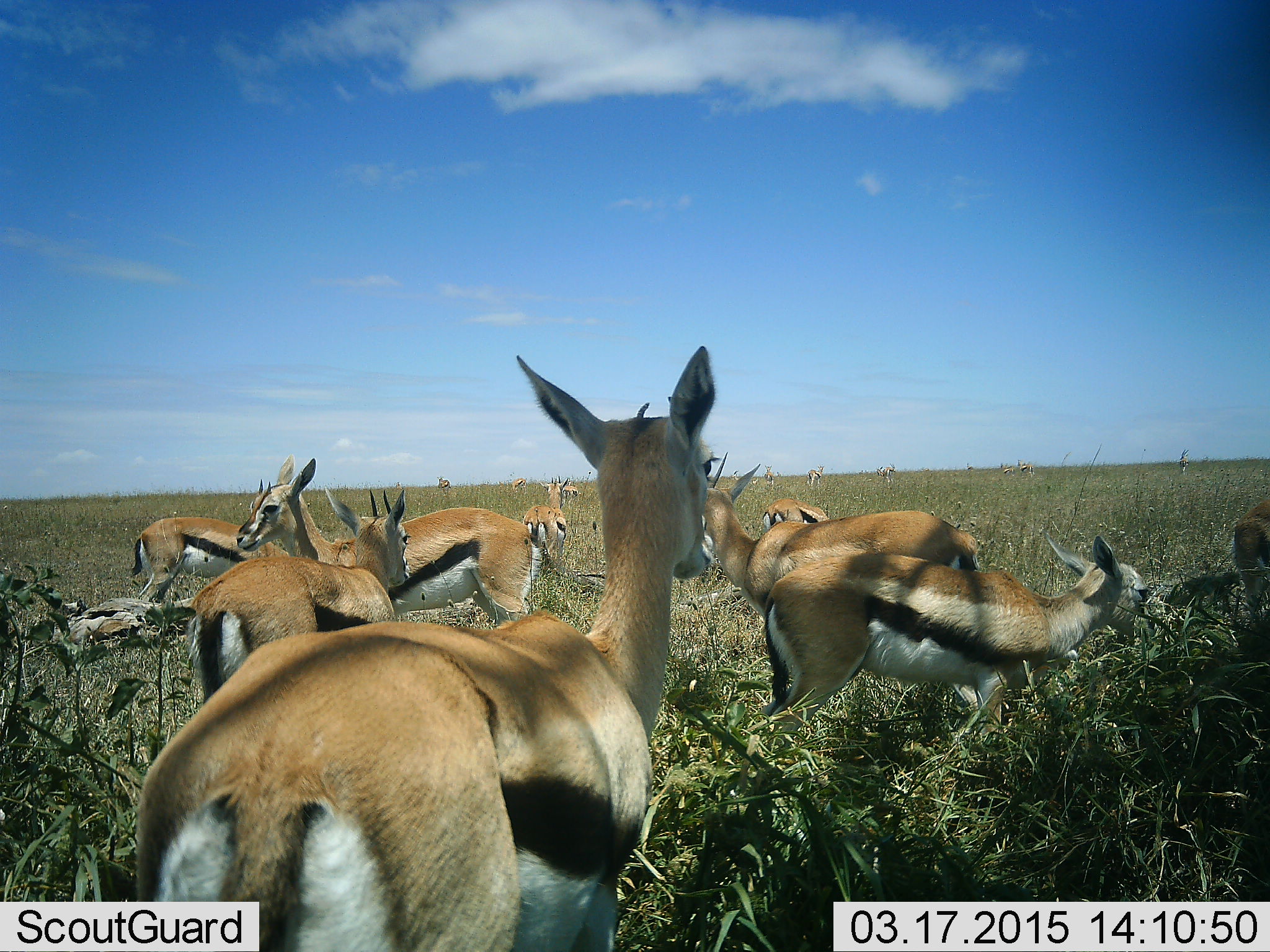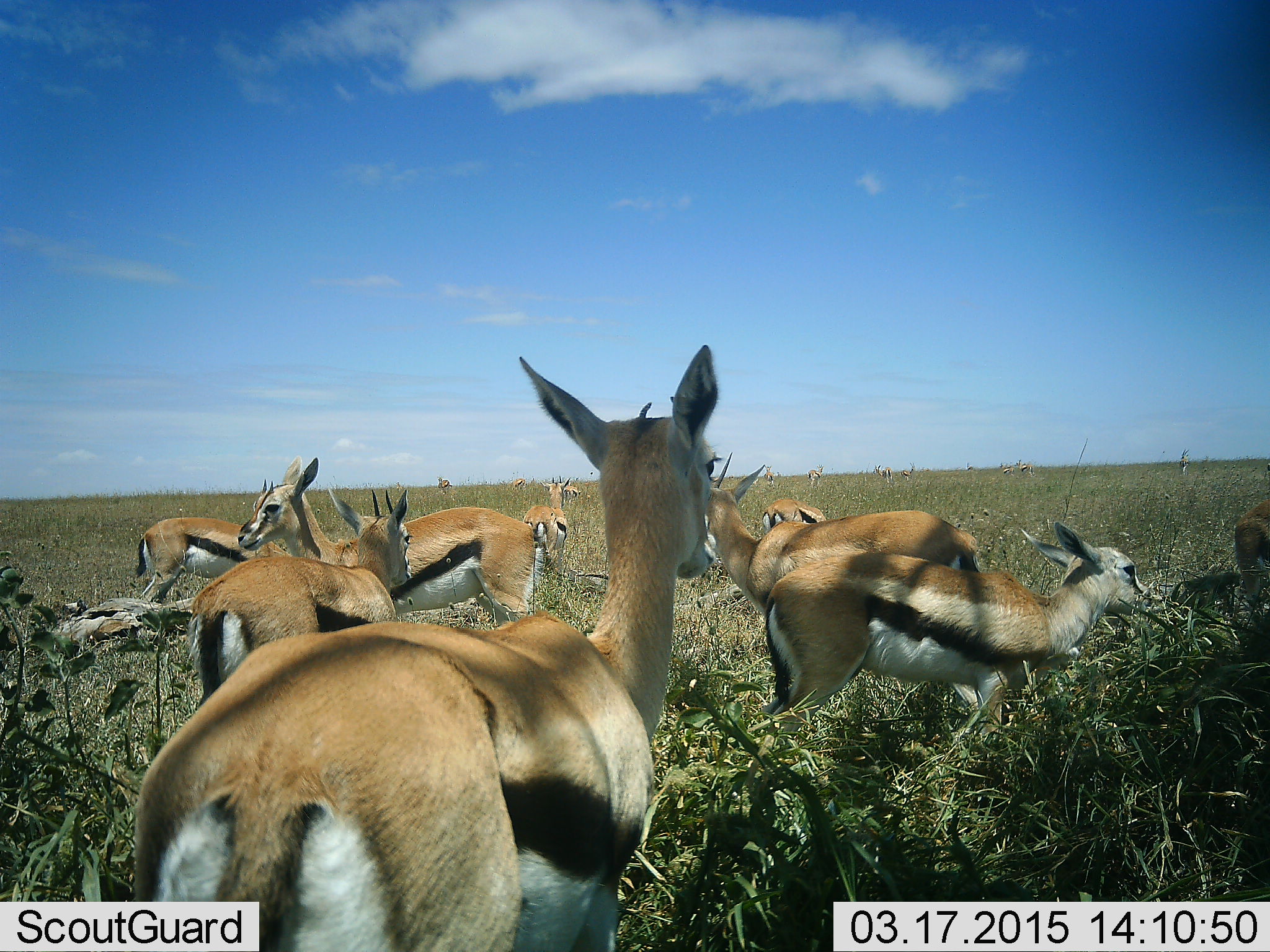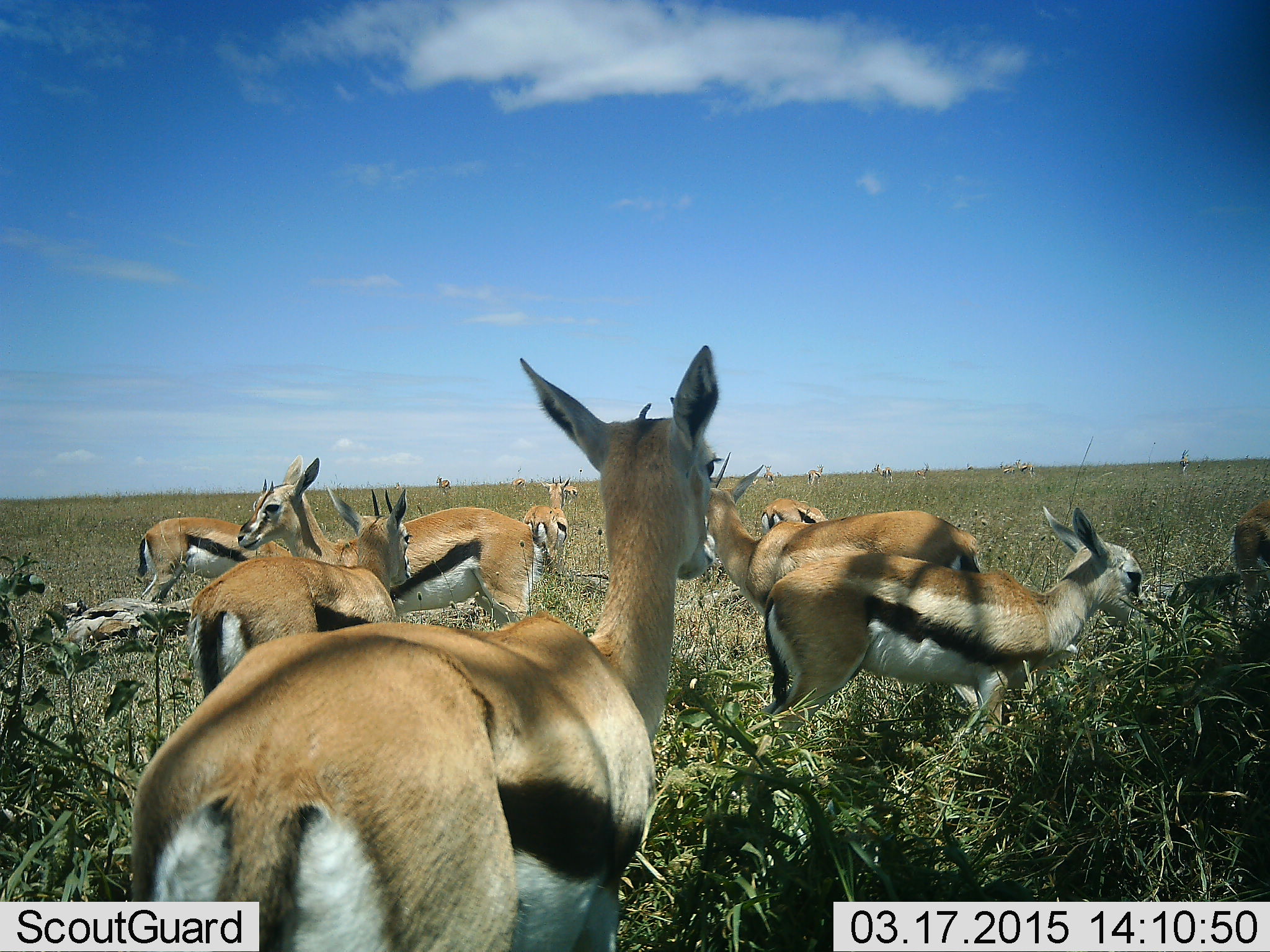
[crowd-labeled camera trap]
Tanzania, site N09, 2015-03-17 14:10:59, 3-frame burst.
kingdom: Animalia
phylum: Chordata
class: Mammalia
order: Artiodactyla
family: Bovidae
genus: Eudorcas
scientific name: Eudorcas thomsonii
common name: thomson's gazelle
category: gazellethomsons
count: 10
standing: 100%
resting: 10%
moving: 10%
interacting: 0%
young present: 0%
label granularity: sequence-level